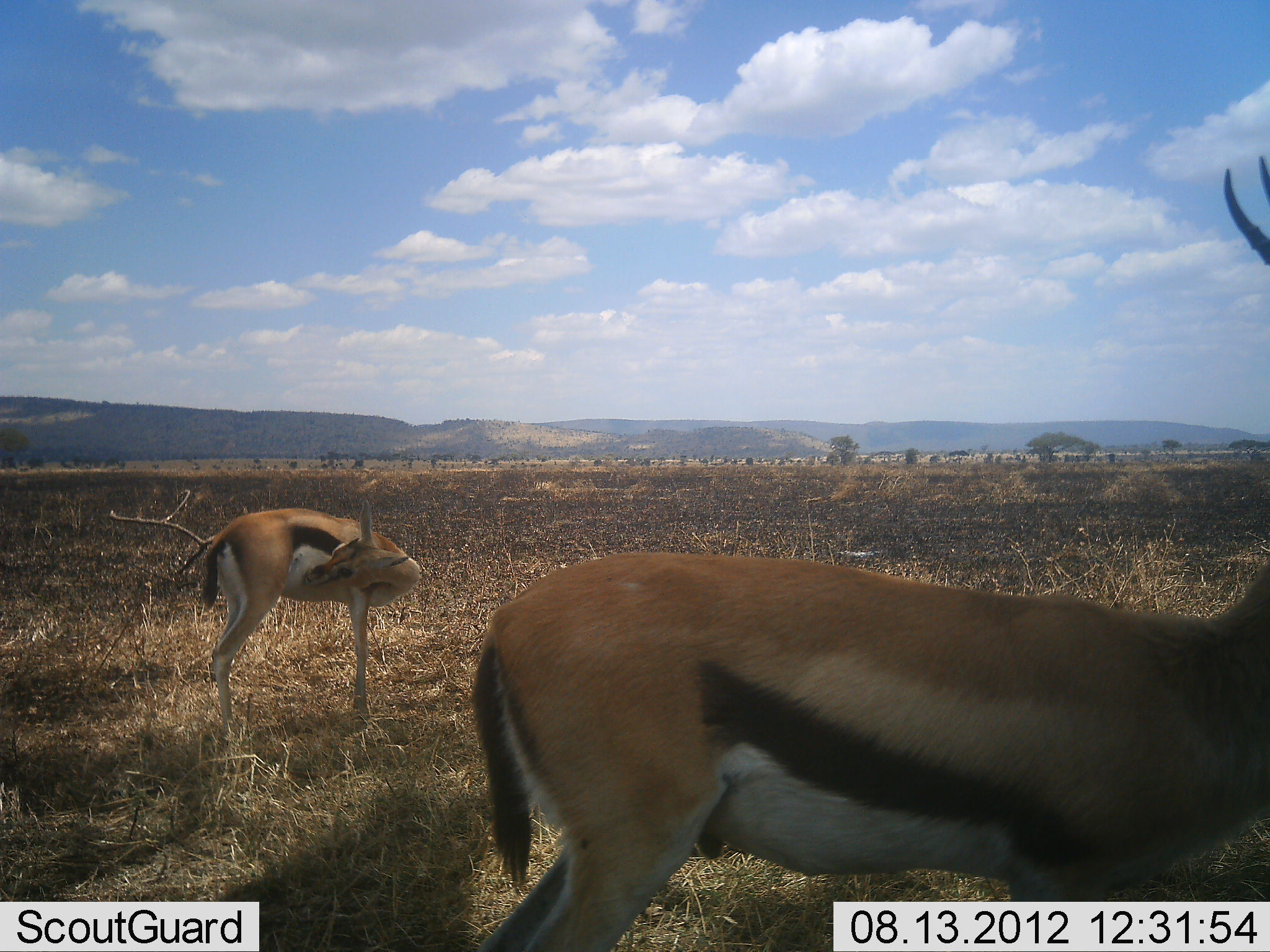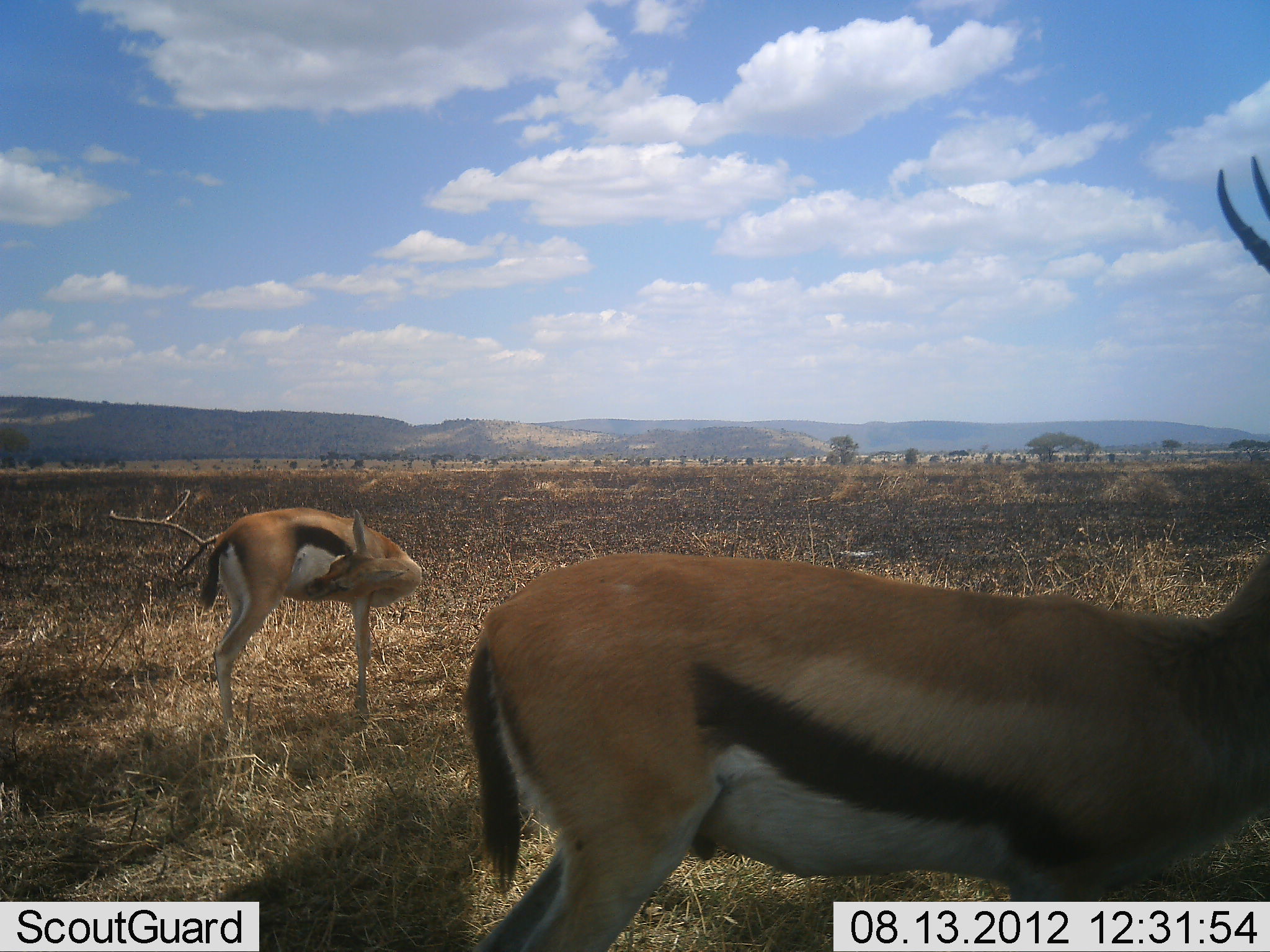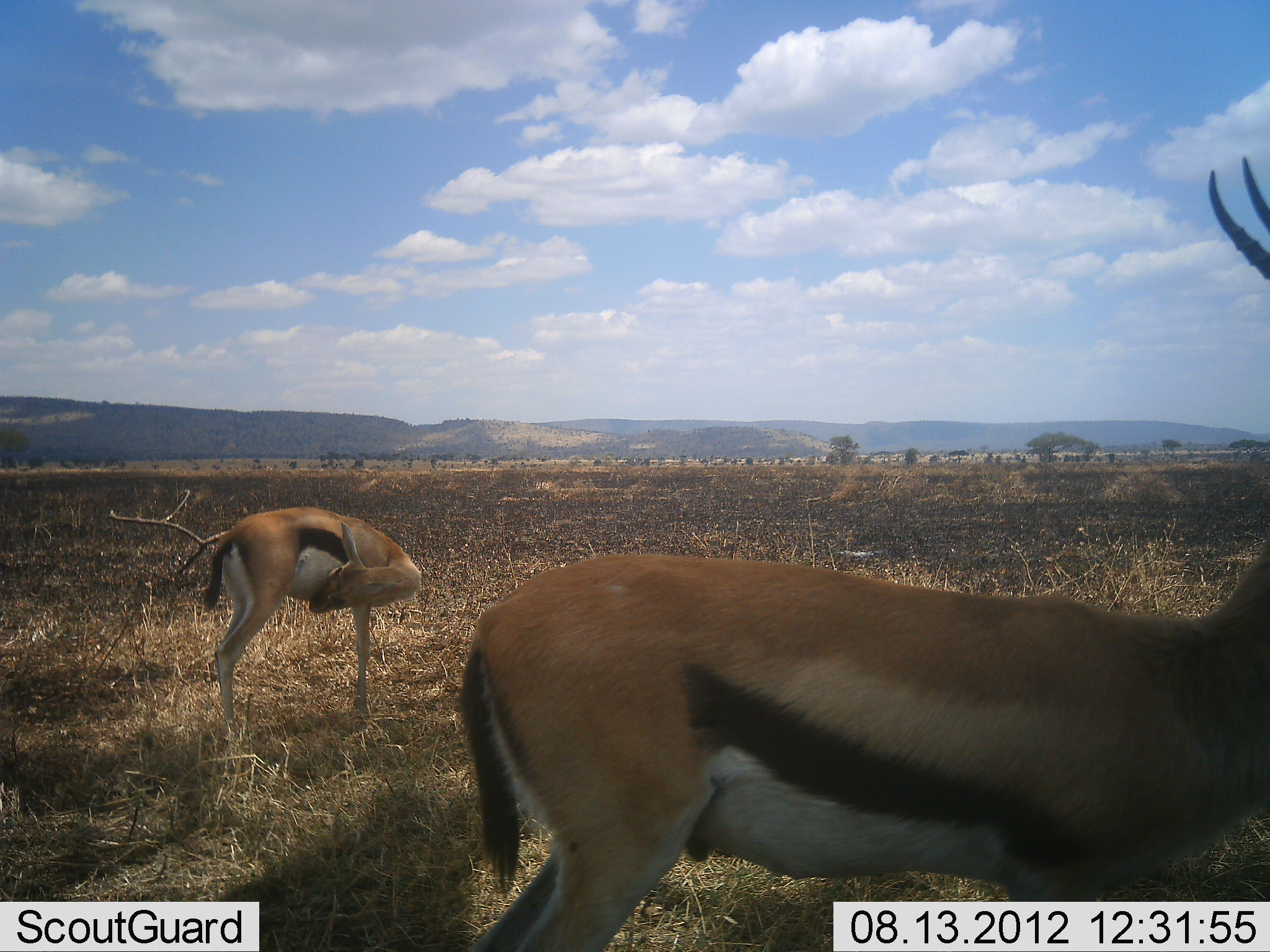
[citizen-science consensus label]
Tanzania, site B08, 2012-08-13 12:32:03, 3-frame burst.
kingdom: Animalia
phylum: Chordata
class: Mammalia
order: Artiodactyla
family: Bovidae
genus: Eudorcas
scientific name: Eudorcas thomsonii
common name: thomson's gazelle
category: gazellethomsons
Gazellethomsons (thomson's gazelle) (Eudorcas thomsonii), count 2. Behavior (volunteer vote fractions): standing 100%, resting 0%, moving 10%, interacting 0%. Young present (vote fraction): 10%. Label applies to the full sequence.